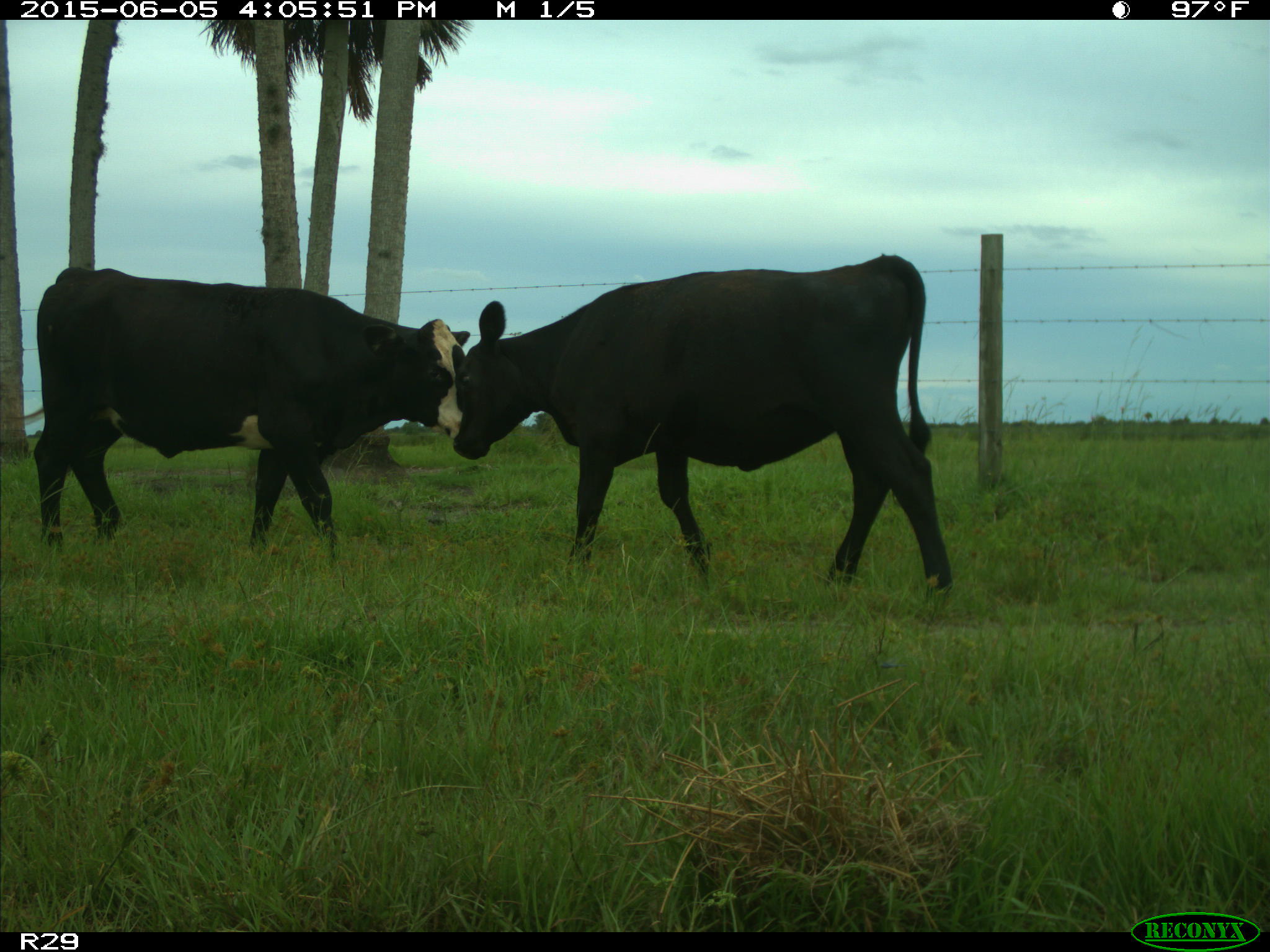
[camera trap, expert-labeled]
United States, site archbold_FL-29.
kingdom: Animalia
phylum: Chordata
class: Mammalia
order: Artiodactyla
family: Bovidae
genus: Bos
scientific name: Bos taurus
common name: domestic cow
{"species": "Bos taurus (domestic cow)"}